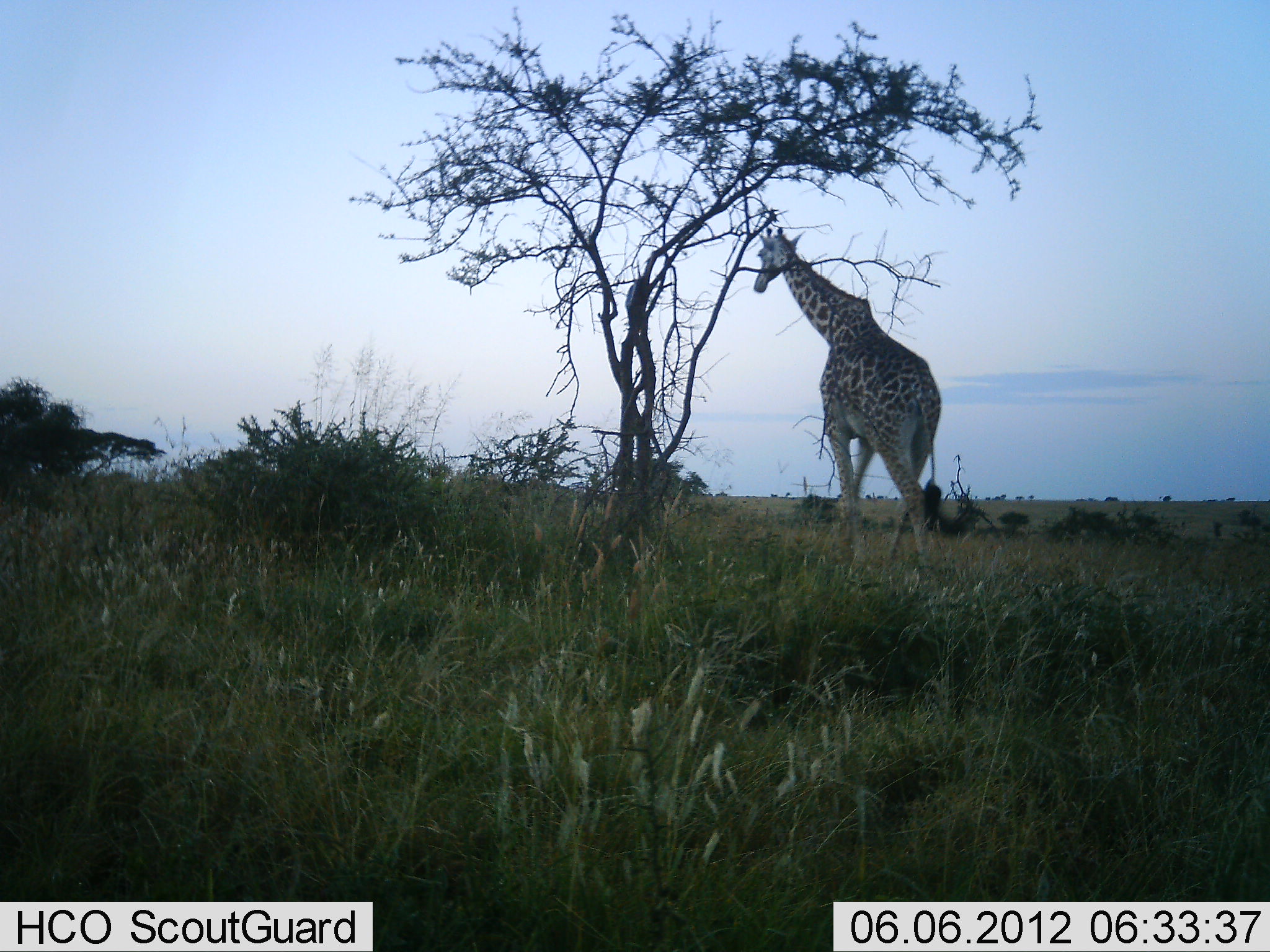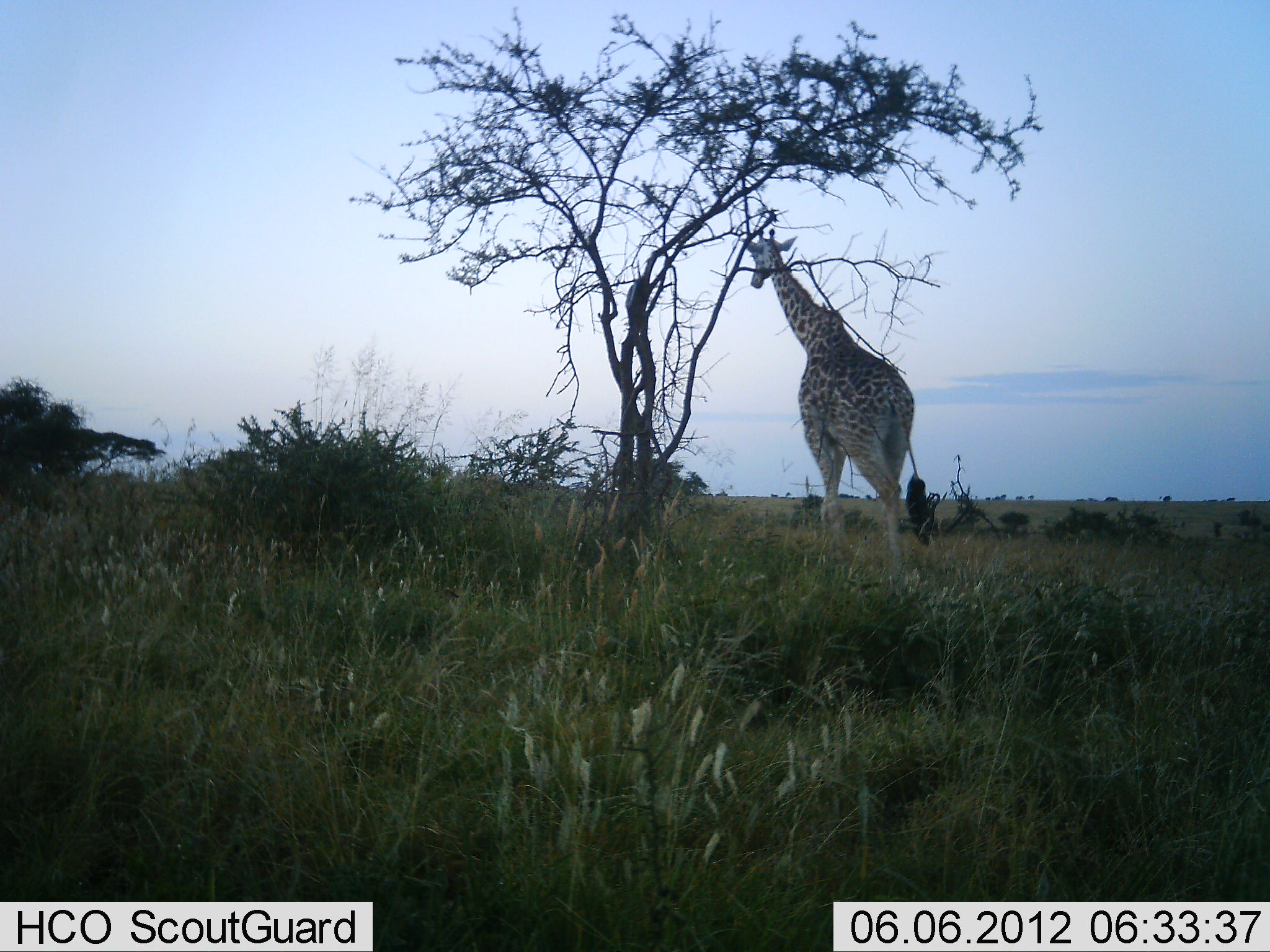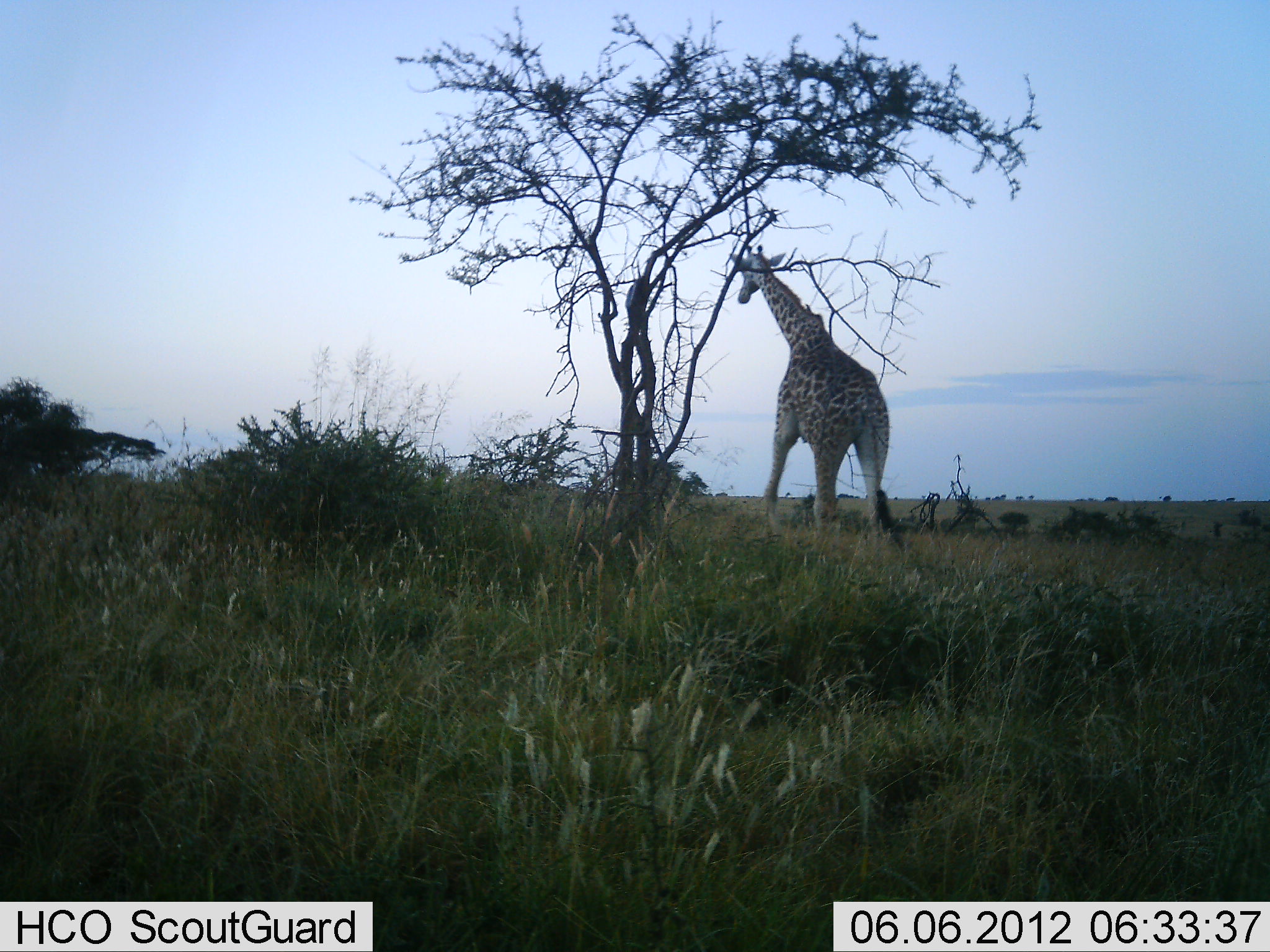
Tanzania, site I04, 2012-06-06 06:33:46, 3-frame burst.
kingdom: Animalia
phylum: Chordata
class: Mammalia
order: Artiodactyla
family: Giraffidae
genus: Giraffa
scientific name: Giraffa camelopardalis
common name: giraffe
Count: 1.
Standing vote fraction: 0%.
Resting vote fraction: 0%.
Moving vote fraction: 100%.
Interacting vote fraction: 0%.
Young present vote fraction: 0%.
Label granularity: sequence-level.